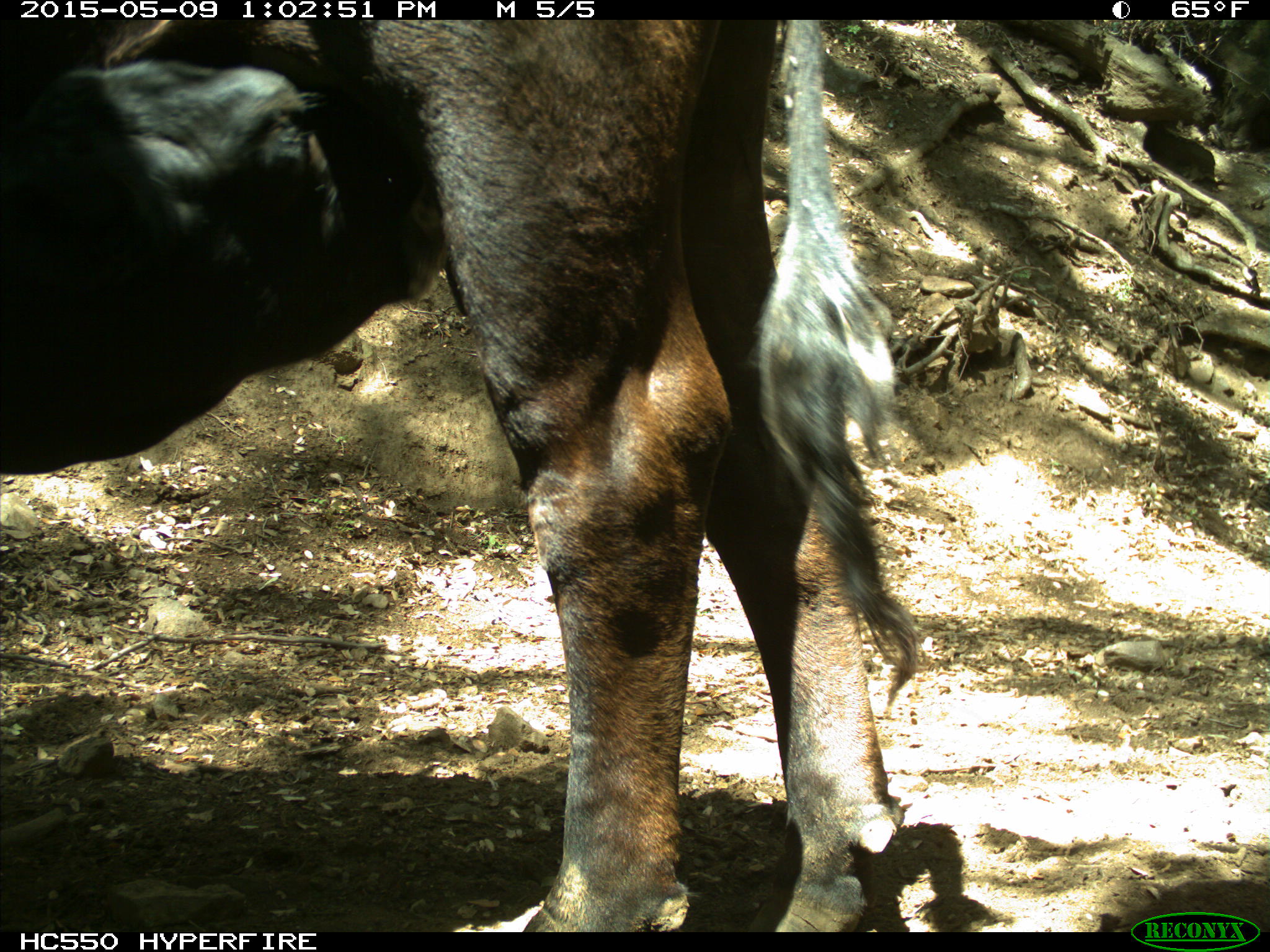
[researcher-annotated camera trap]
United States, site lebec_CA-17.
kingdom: Animalia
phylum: Chordata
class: Mammalia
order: Artiodactyla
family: Bovidae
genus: Bos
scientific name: Bos taurus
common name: domestic cow